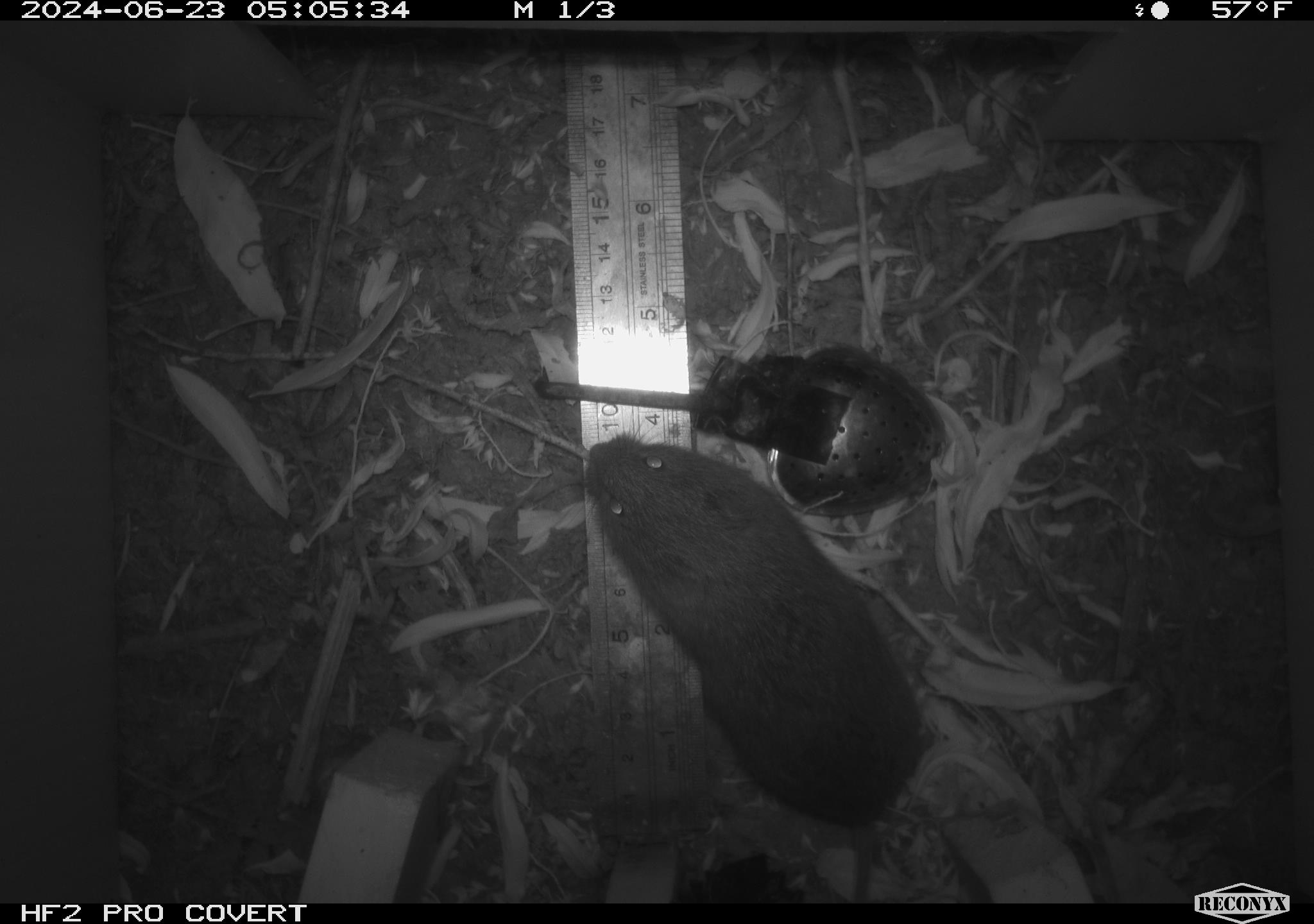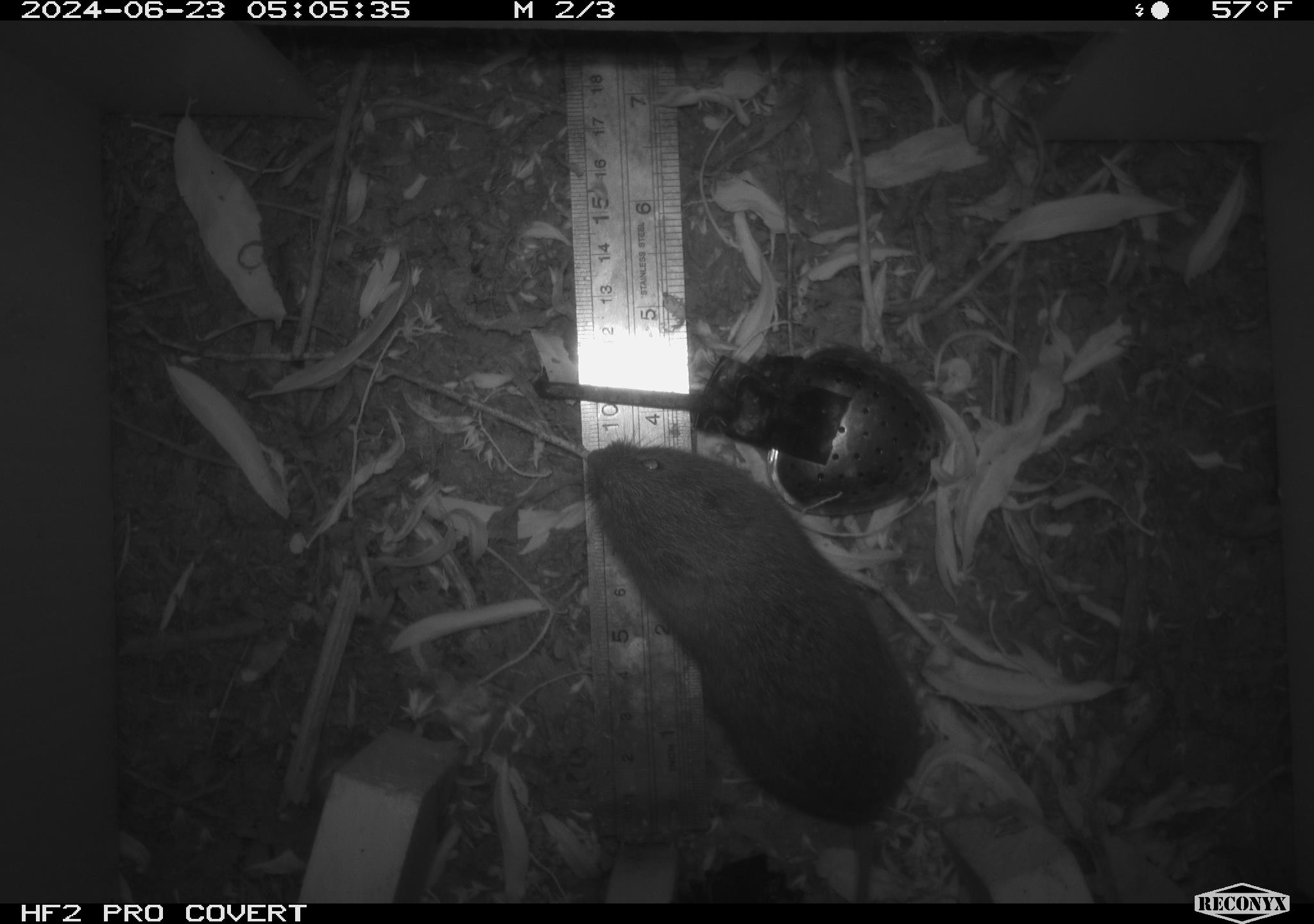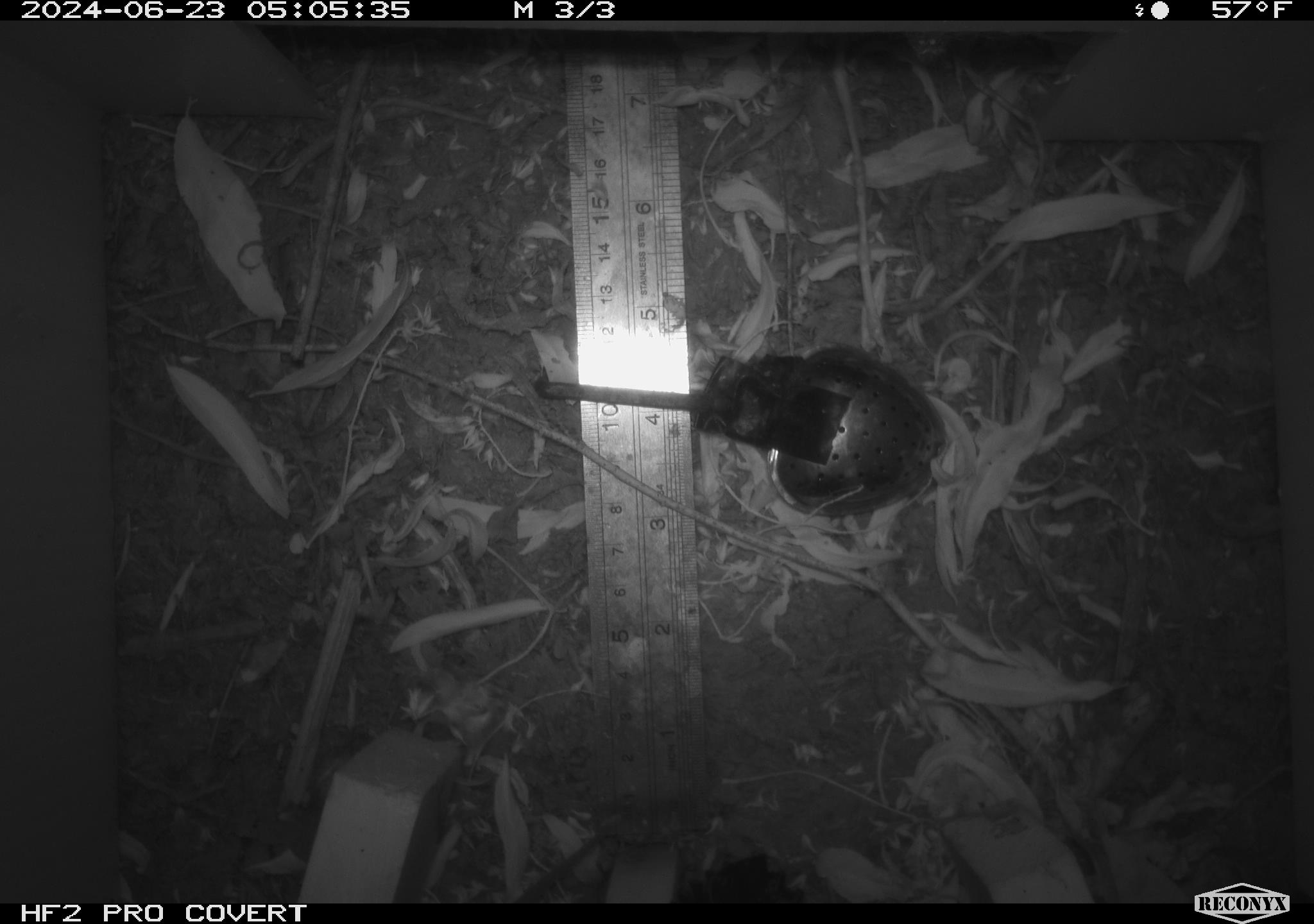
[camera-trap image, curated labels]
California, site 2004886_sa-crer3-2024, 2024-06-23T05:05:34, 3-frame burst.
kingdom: Animalia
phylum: Chordata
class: Mammalia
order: Rodentia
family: Cricetidae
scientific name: Arvicolinae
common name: voles, lemmings, and muskrats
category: arvicolinae subfamily